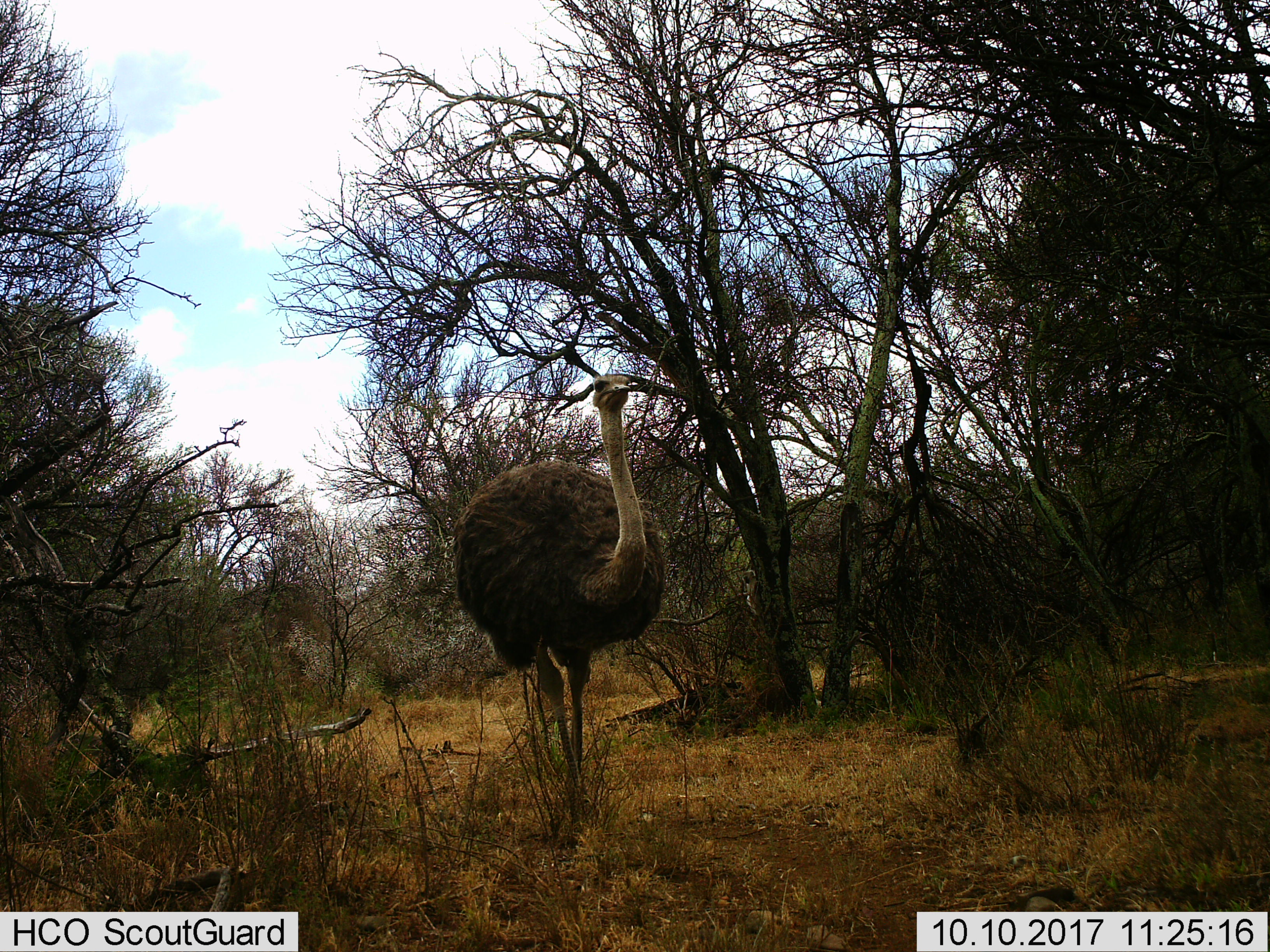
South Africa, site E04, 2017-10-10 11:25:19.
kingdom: Animalia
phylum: Chordata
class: Aves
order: Struthioniformes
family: Struthionidae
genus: Struthio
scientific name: Struthio camelus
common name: ostrich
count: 1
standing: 33%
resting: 0%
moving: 67%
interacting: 0%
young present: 0%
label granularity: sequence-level